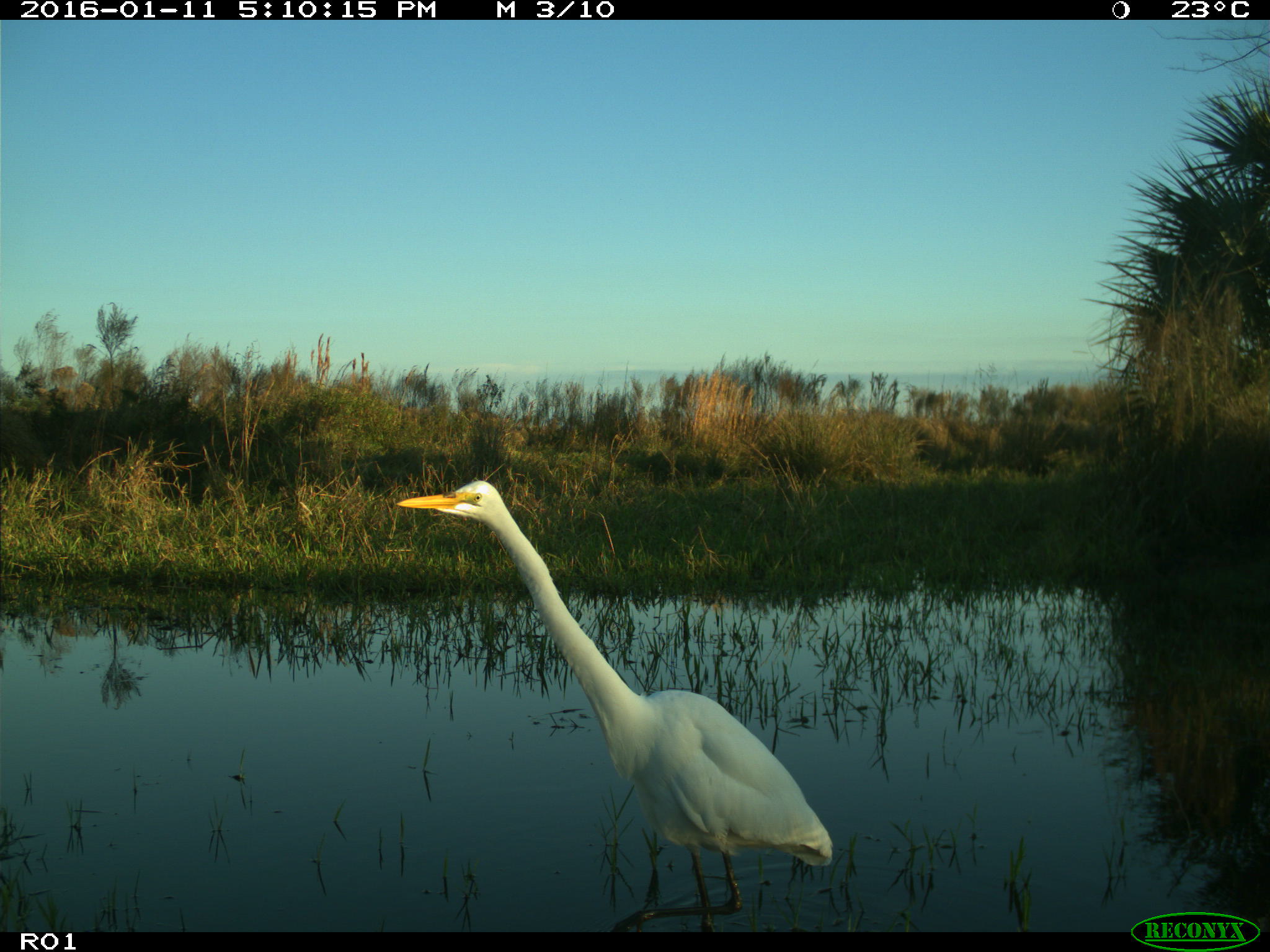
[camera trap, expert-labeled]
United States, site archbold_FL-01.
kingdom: Animalia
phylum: Chordata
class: Aves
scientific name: Aves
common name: birds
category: unidentified bird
Unidentified bird (birds) (Aves).